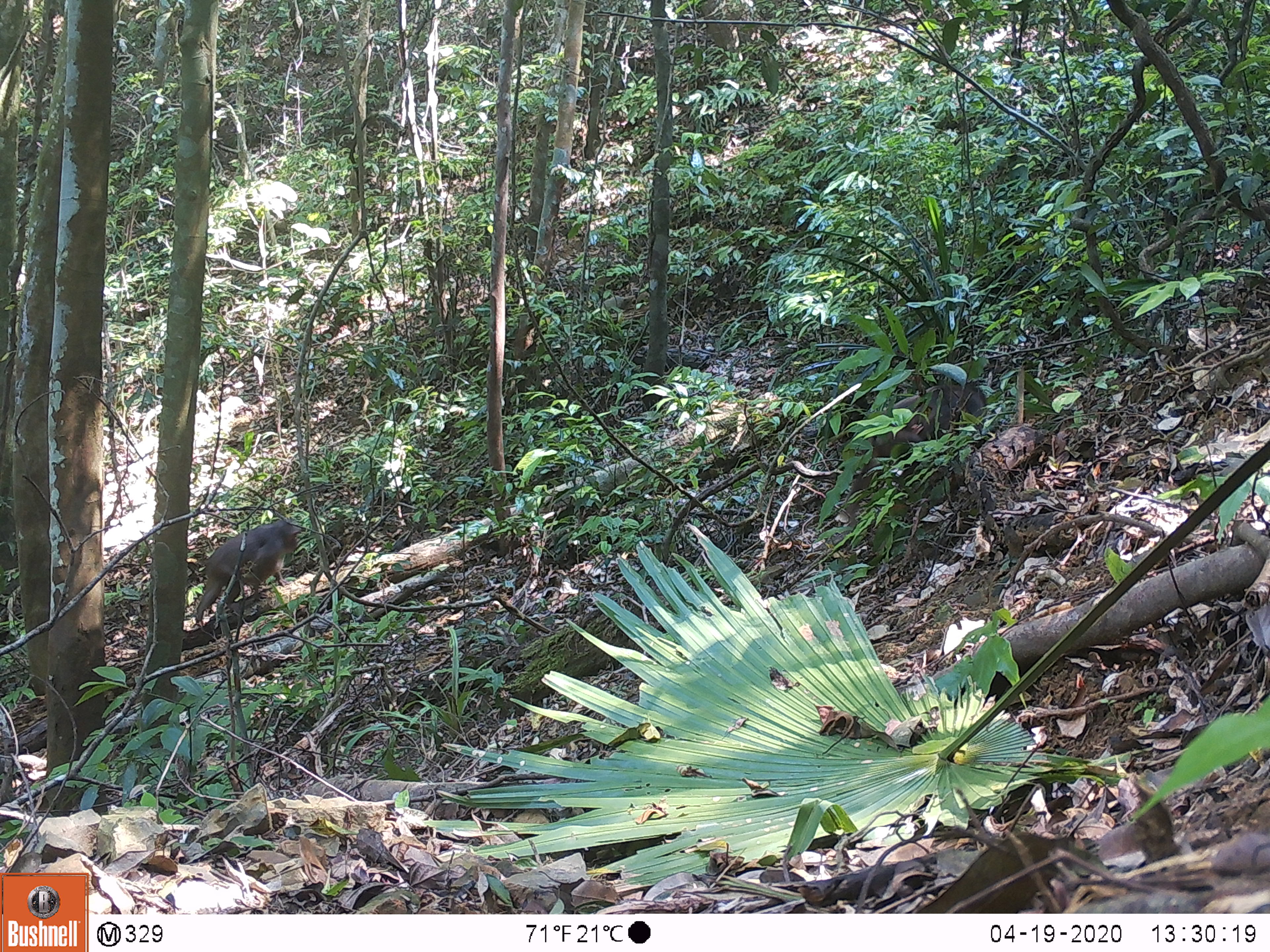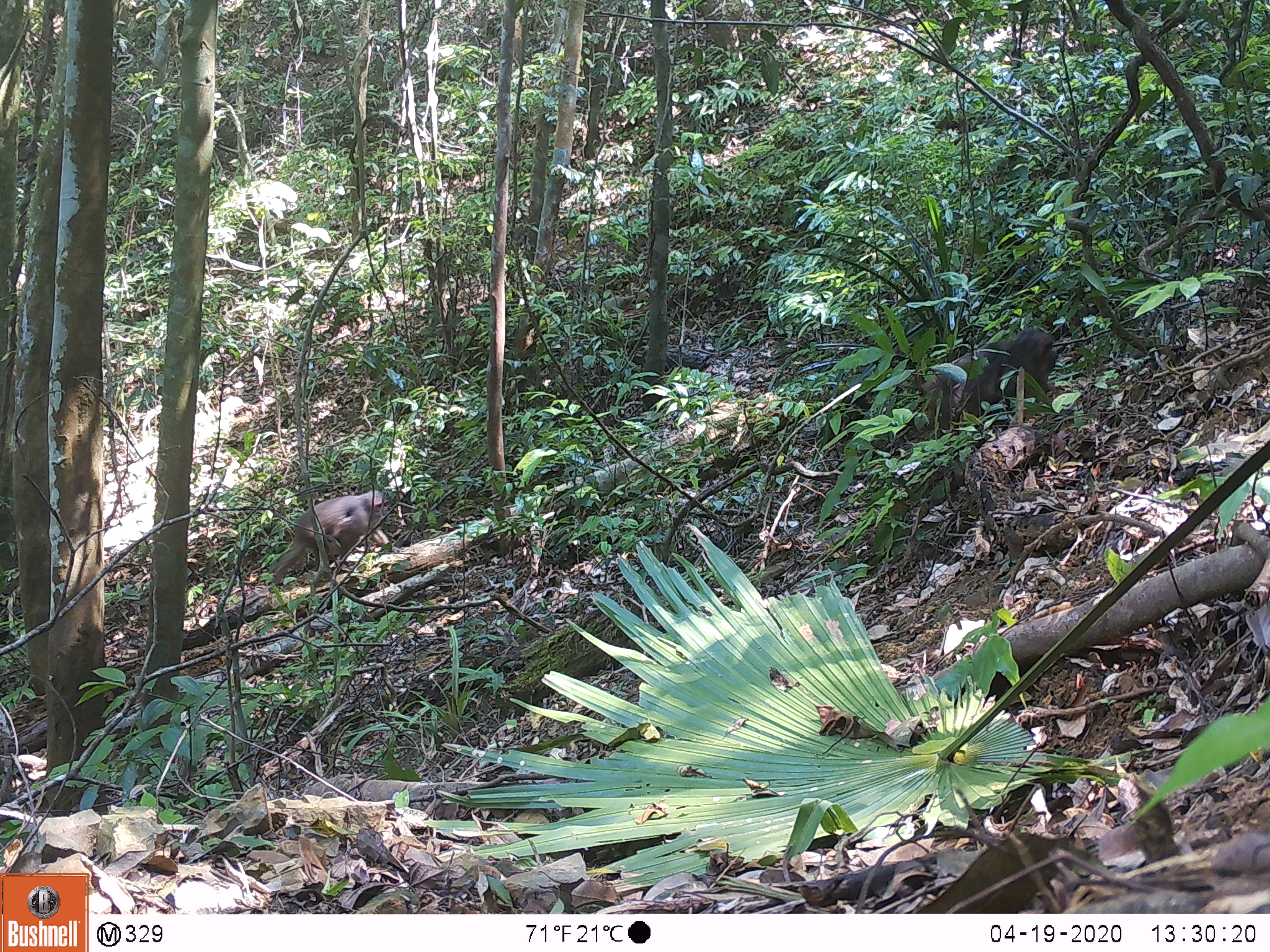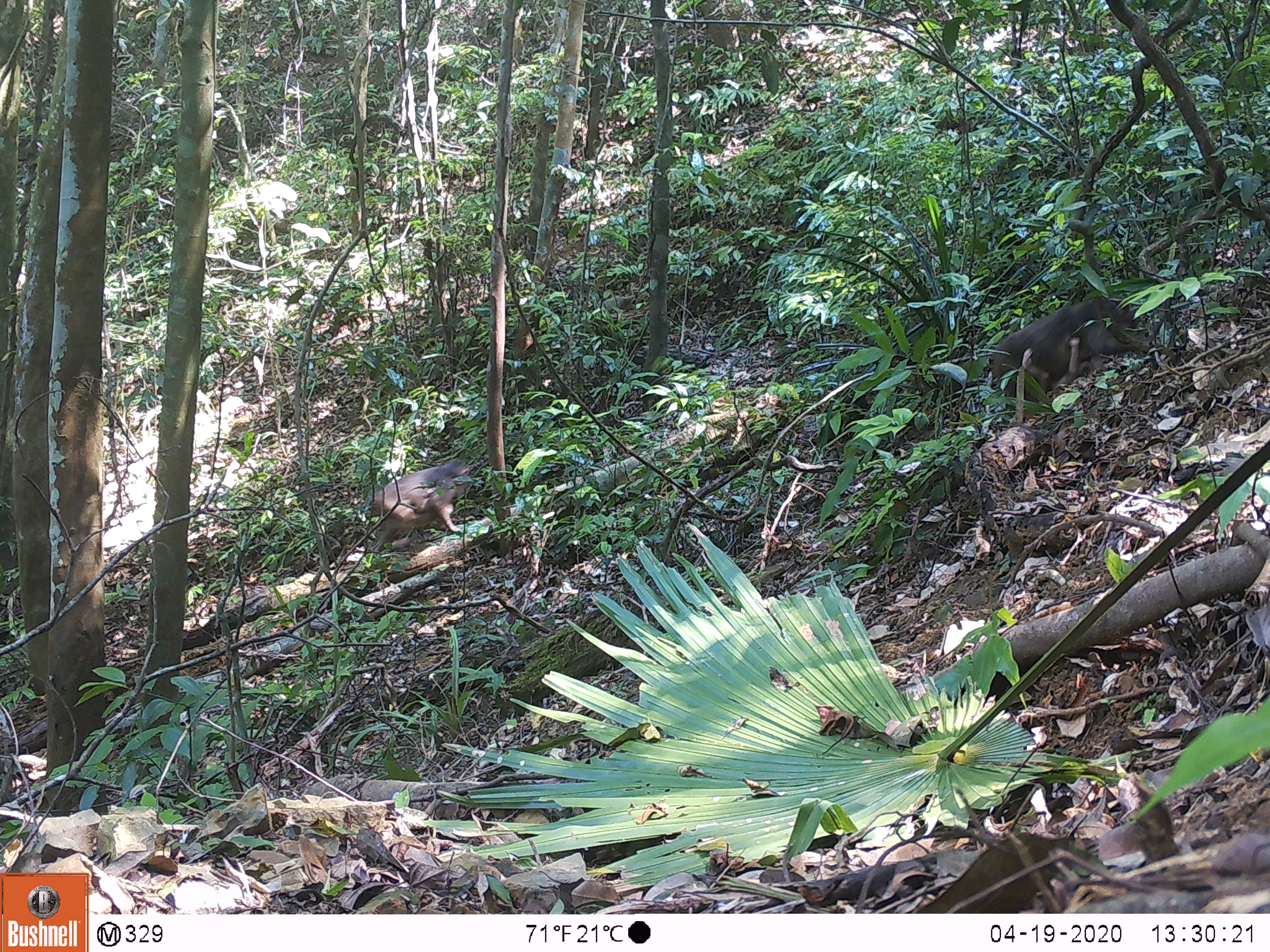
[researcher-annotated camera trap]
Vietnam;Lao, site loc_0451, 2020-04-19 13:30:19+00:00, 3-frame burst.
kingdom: Animalia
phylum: Chordata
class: Mammalia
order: Primates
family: Cercopithecidae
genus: Macaca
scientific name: Macaca arctoides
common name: stump-tailed macaque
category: stump tailed macaque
Stump tailed macaque (stump-tailed macaque) (Macaca arctoides). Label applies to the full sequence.